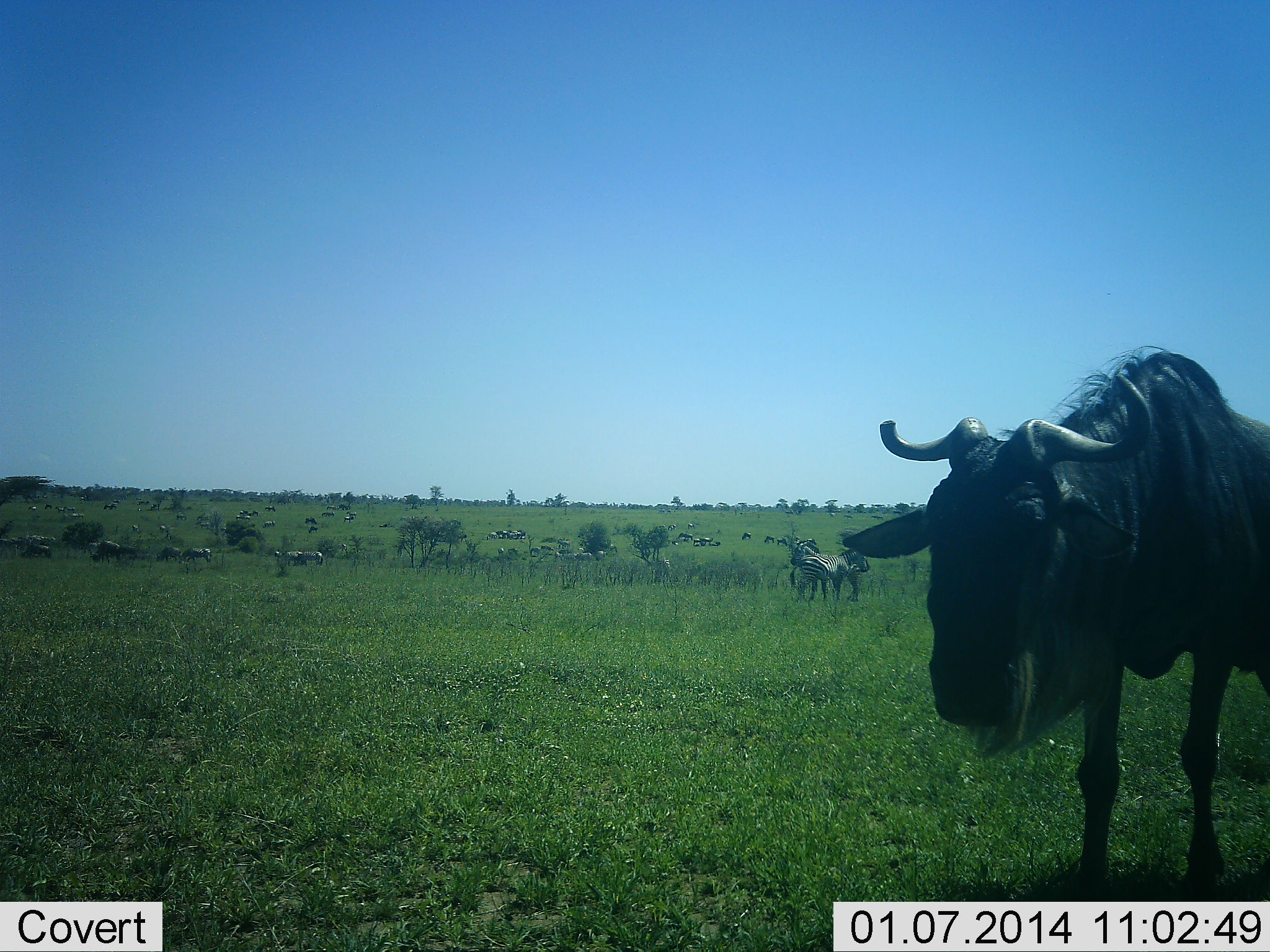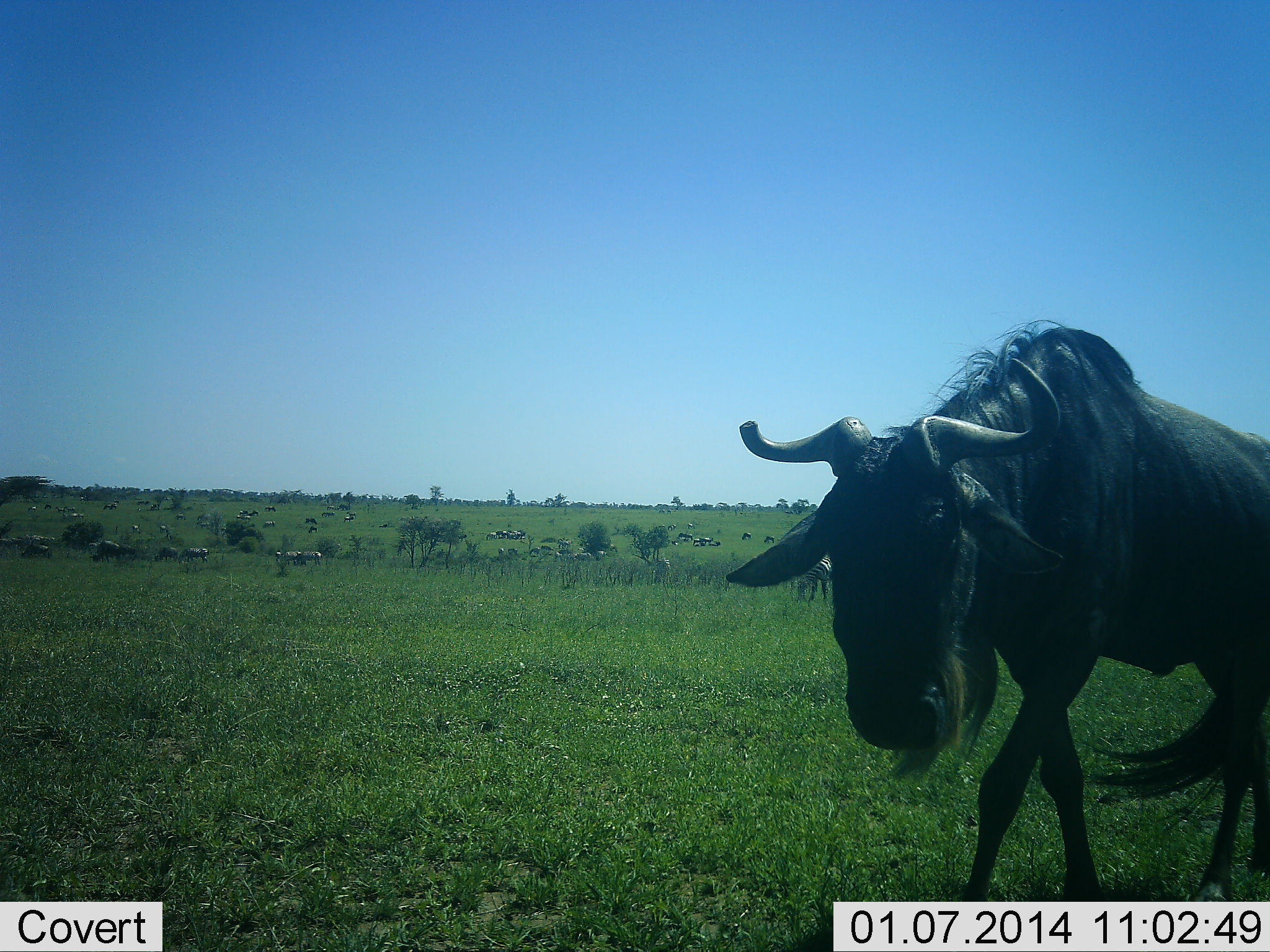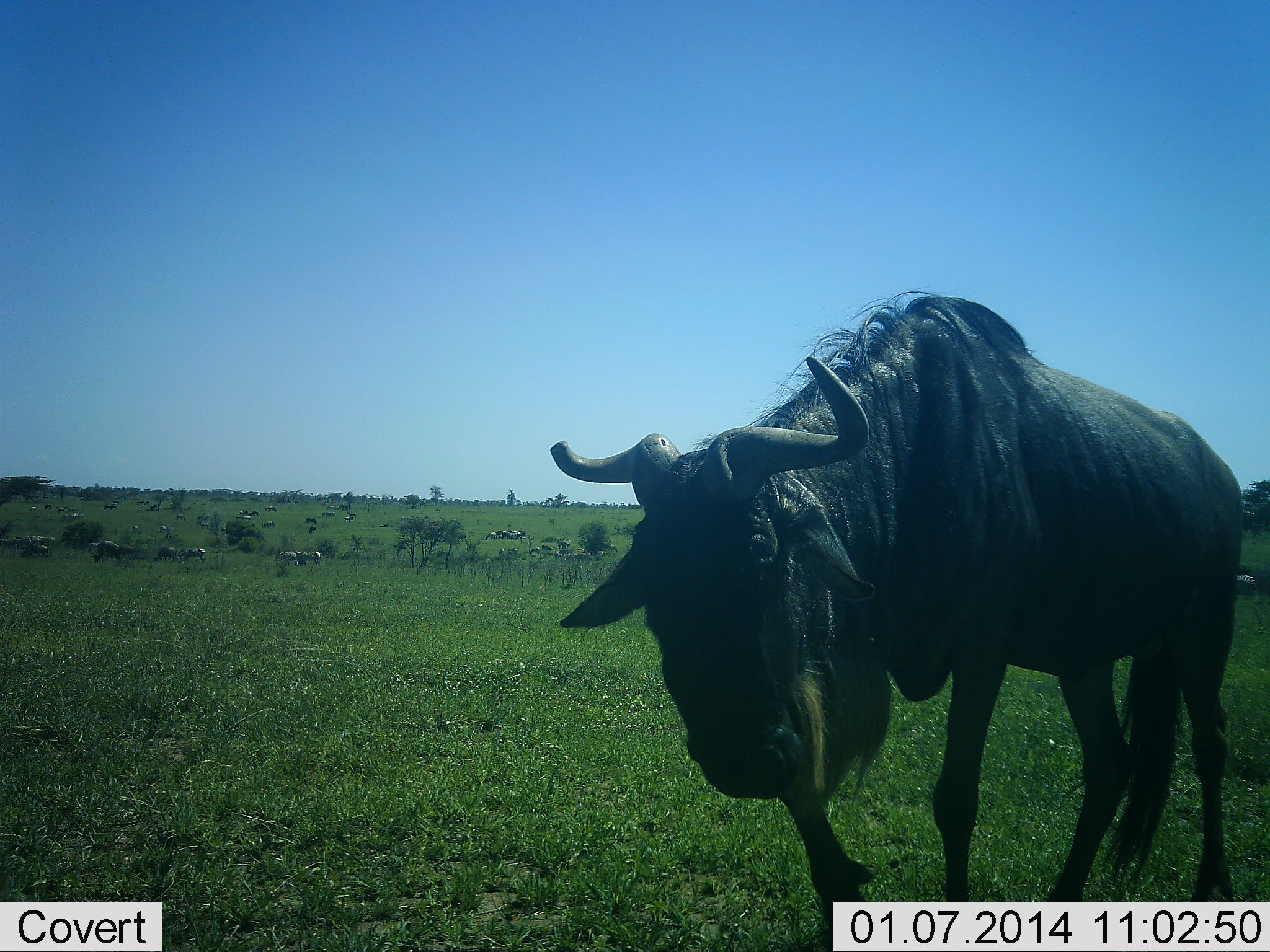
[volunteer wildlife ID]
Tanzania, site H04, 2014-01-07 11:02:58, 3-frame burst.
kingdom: Animalia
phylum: Chordata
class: Mammalia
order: Artiodactyla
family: Bovidae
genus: Connochaetes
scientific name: Connochaetes taurinus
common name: blue wildebeest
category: wildebeest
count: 11-50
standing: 32%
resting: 11%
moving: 100%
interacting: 0%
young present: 0%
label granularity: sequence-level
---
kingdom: Animalia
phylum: Chordata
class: Mammalia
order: Perissodactyla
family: Equidae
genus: Equus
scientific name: Equus quagga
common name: plains zebra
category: zebra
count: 10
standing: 70%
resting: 0%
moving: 40%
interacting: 10%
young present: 0%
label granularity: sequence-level